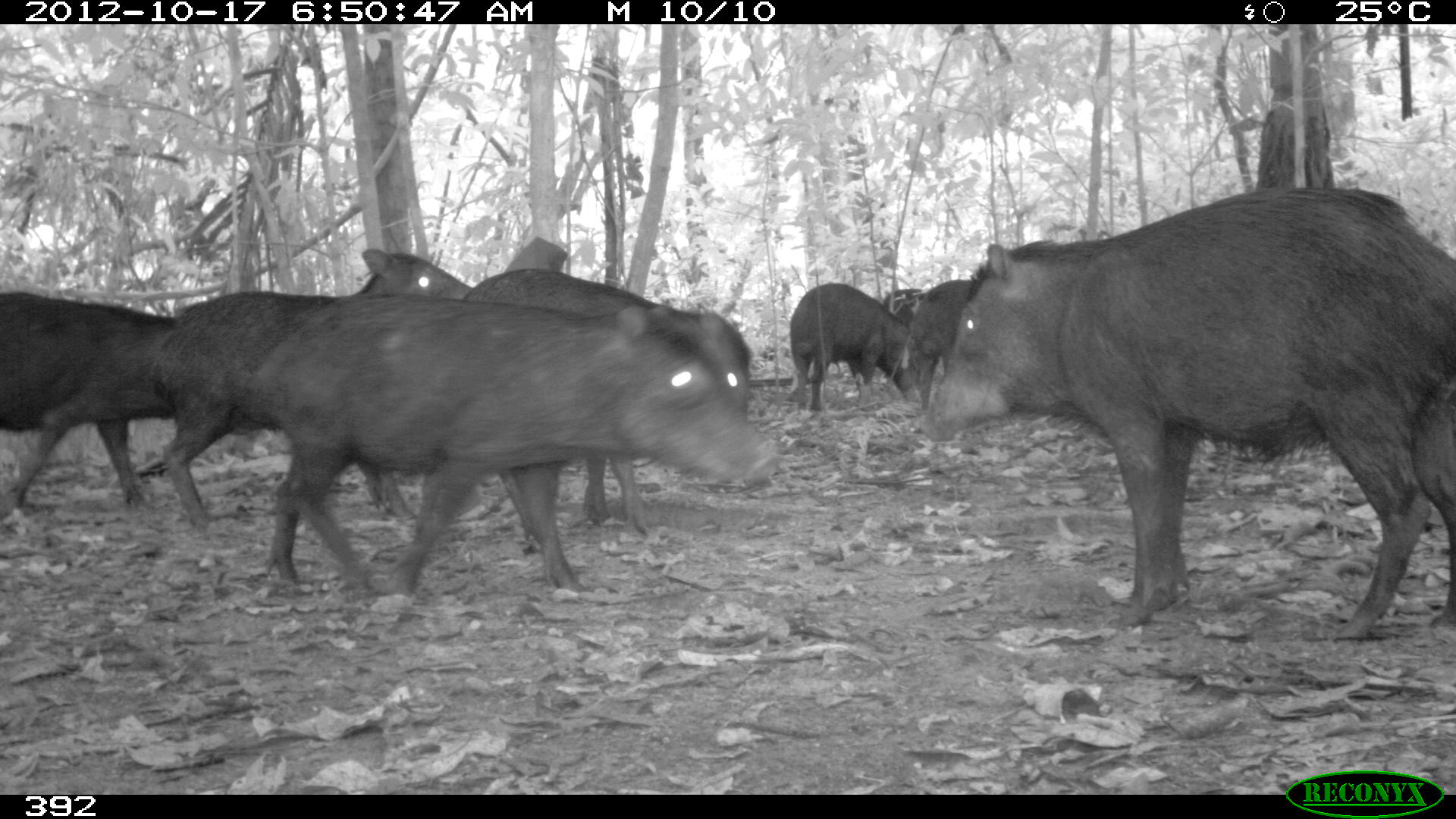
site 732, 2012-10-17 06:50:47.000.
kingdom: Animalia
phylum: Chordata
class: Mammalia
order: Artiodactyla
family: Tayassuidae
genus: Tayassu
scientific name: Tayassu pecari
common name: white-lipped peccary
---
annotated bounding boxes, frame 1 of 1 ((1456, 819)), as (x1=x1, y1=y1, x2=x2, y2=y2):
tayassu pecari: (x1=926, y1=186, x2=1456, y2=637); (x1=243, y1=288, x2=779, y2=610); (x1=146, y1=239, x2=475, y2=535); (x1=440, y1=266, x2=763, y2=550); (x1=1, y1=286, x2=209, y2=524); (x1=786, y1=281, x2=921, y2=416); (x1=881, y1=276, x2=998, y2=416); (x1=875, y1=283, x2=929, y2=325)